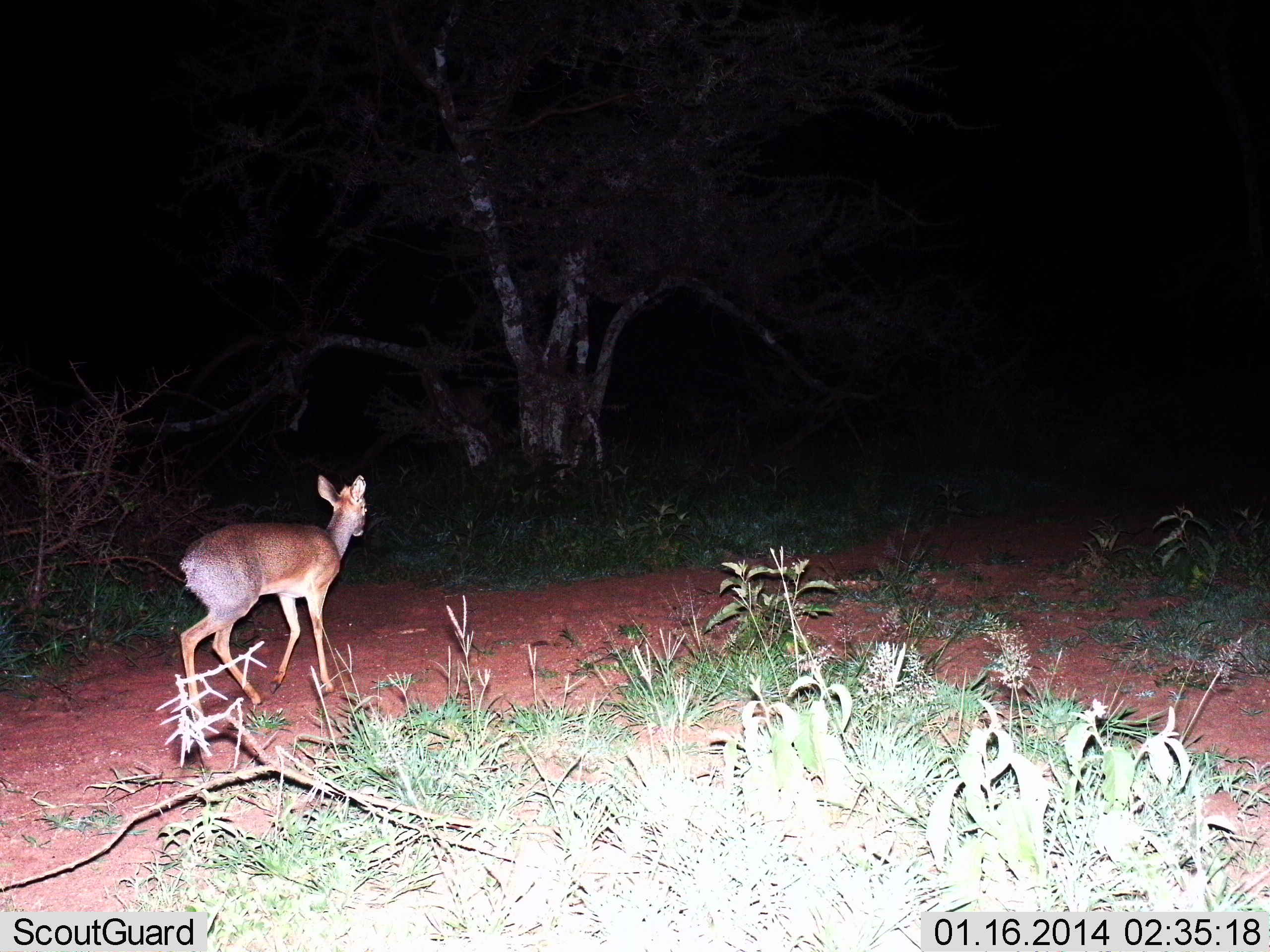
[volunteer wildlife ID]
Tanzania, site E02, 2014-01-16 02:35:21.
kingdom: Animalia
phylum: Chordata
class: Mammalia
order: Artiodactyla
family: Bovidae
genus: Cephalophus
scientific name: Cephalophus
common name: duiker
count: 1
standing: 38%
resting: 0%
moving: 75%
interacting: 0%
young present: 0%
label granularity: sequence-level